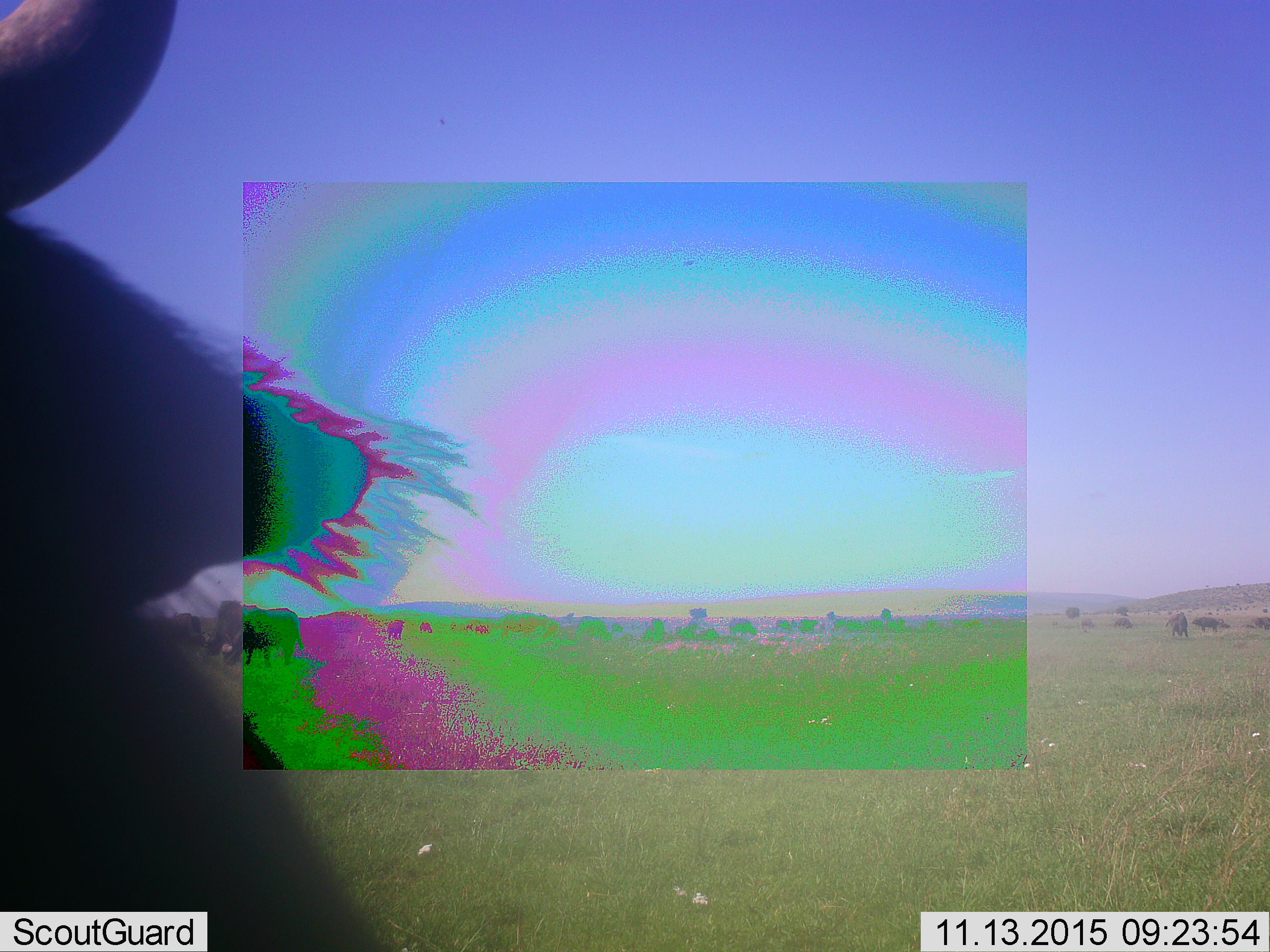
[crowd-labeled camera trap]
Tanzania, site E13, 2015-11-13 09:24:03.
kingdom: Animalia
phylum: Chordata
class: Mammalia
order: Artiodactyla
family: Bovidae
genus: Connochaetes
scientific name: Connochaetes taurinus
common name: blue wildebeest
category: wildebeest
Wildebeest (blue wildebeest) (Connochaetes taurinus), count 8. Behavior (volunteer vote fractions): standing 100%, resting 0%, moving 29%, interacting 0%. Young present (vote fraction): 0%. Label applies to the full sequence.